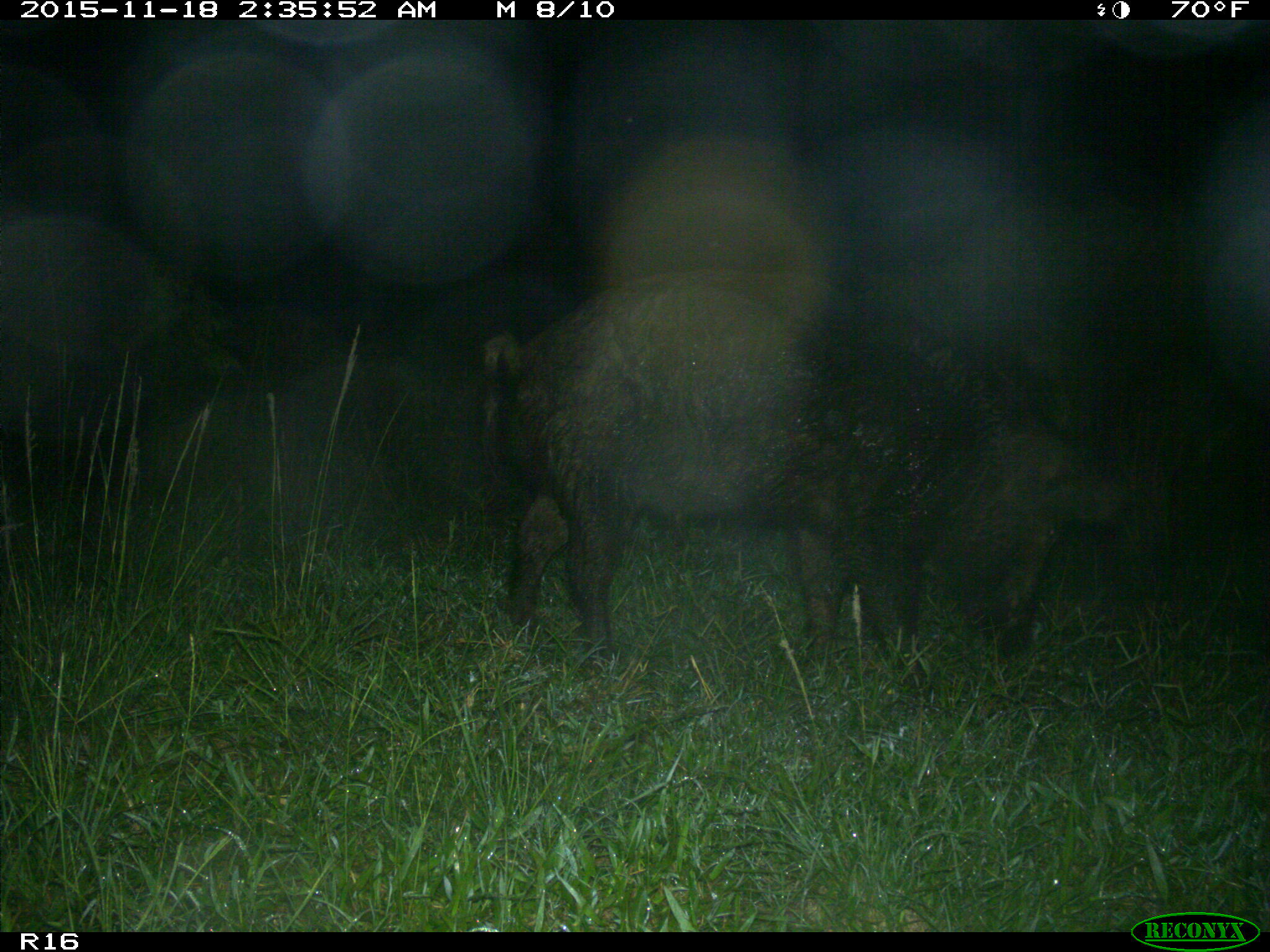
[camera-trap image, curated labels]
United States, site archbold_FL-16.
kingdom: Animalia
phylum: Chordata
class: Mammalia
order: Artiodactyla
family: Suidae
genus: Sus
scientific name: Sus scrofa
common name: wild boar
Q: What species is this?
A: Sus scrofa (wild boar).